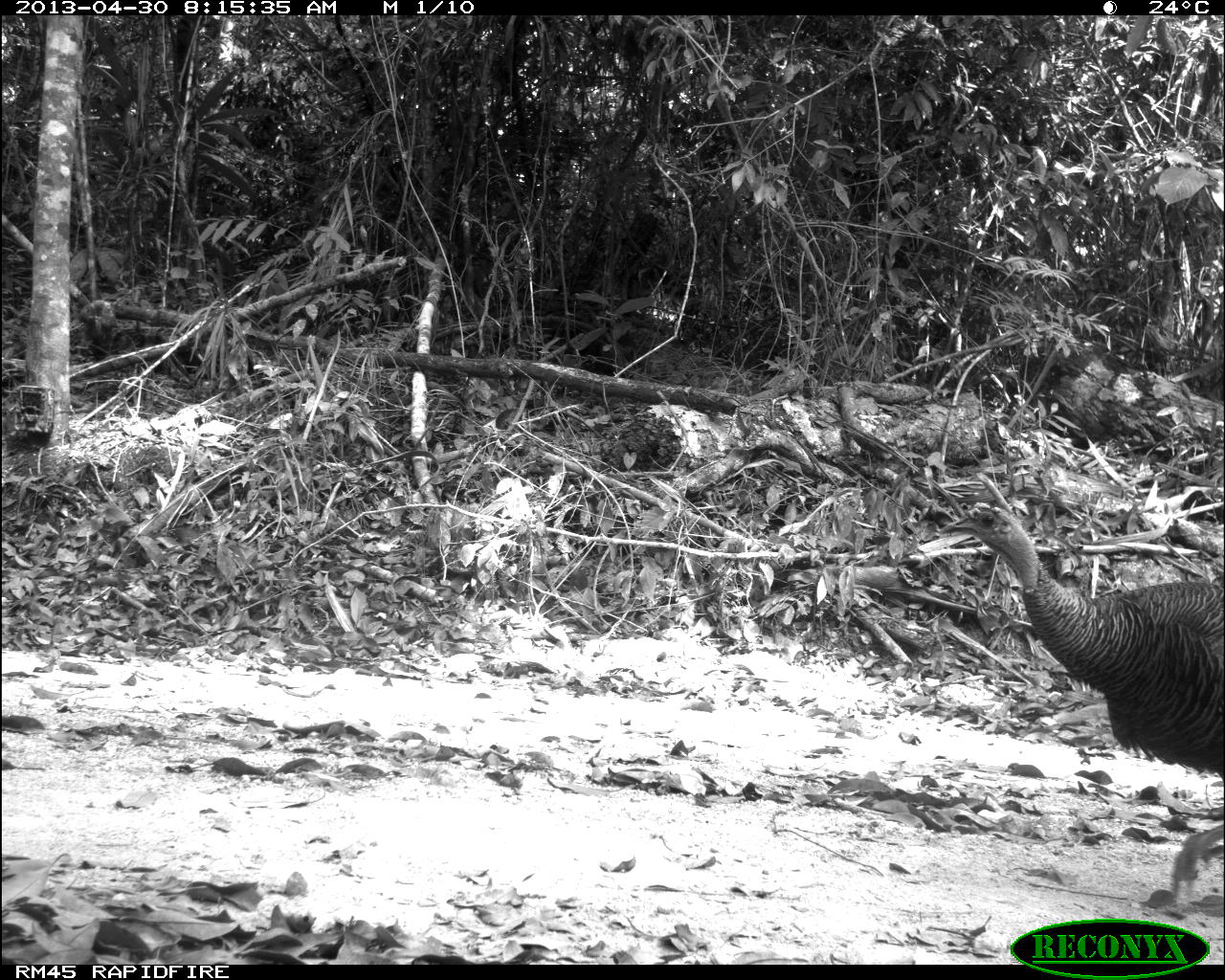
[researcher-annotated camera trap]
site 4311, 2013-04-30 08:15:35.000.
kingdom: Animalia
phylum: Chordata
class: Aves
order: Galliformes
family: Phasianidae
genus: Meleagris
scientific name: Meleagris ocellata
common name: ocellated turkey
Meleagris ocellata (ocellated turkey), count 1, sex female.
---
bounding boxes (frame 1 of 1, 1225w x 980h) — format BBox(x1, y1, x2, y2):
meleagris ocellata: BBox(937, 499, 1225, 905)